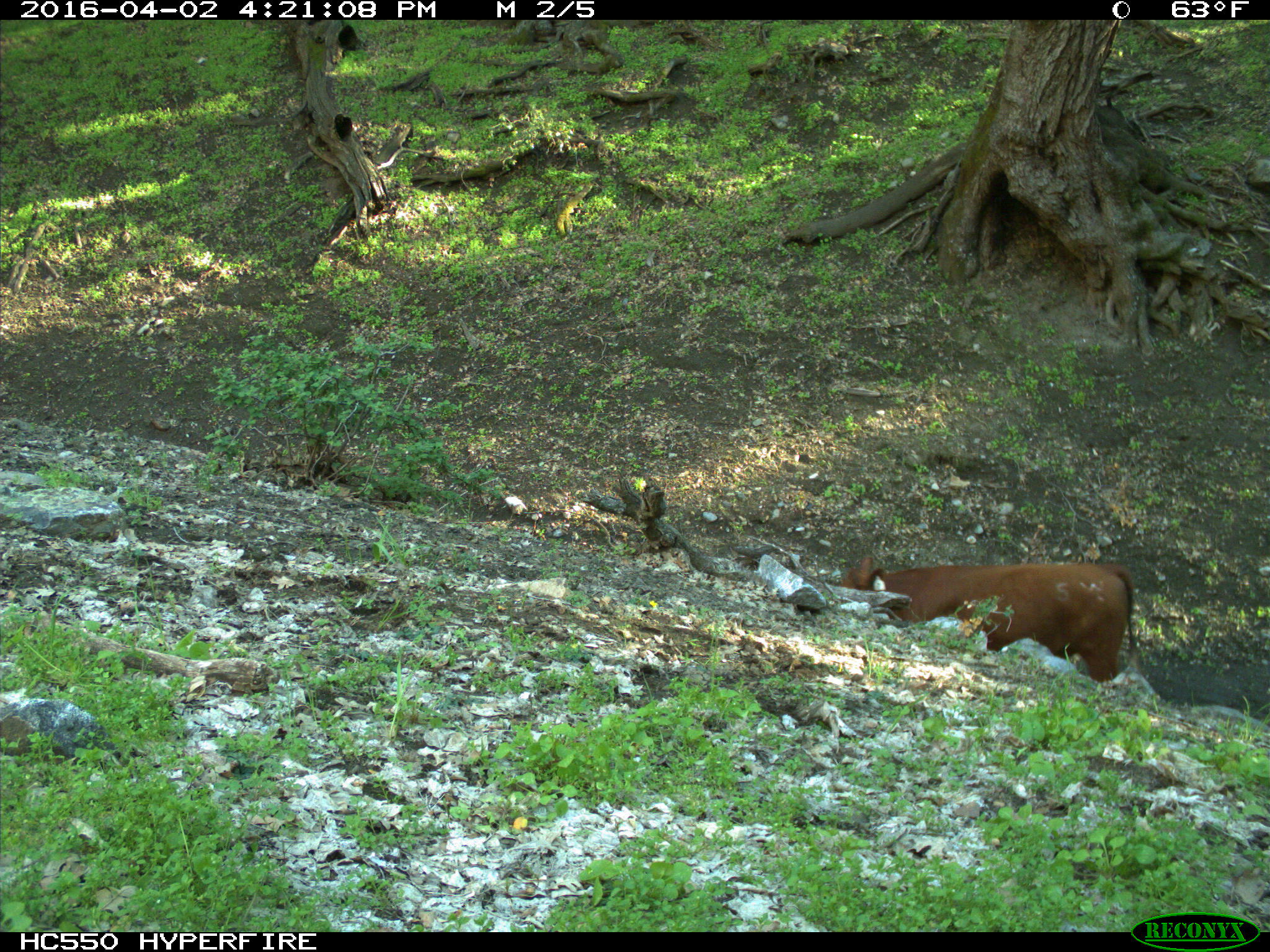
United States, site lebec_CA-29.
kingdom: Animalia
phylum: Chordata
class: Mammalia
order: Artiodactyla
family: Bovidae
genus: Bos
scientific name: Bos taurus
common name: domestic cow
Bos taurus (domestic cow).